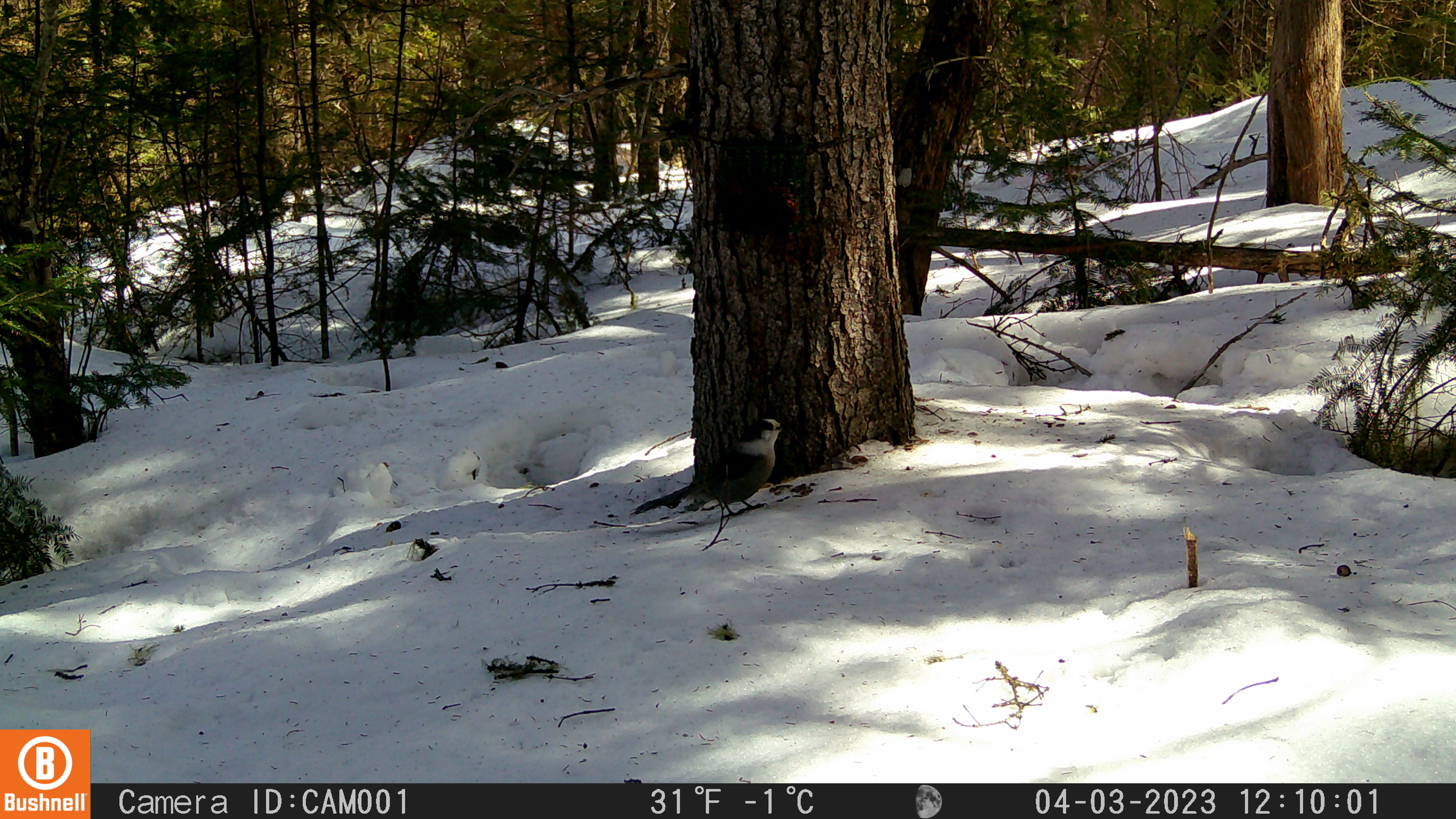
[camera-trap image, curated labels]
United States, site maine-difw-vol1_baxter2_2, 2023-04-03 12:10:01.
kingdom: Animalia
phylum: Chordata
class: Aves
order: Passeriformes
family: Corvidae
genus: Perisoreus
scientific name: Perisoreus canadensis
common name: canada jay